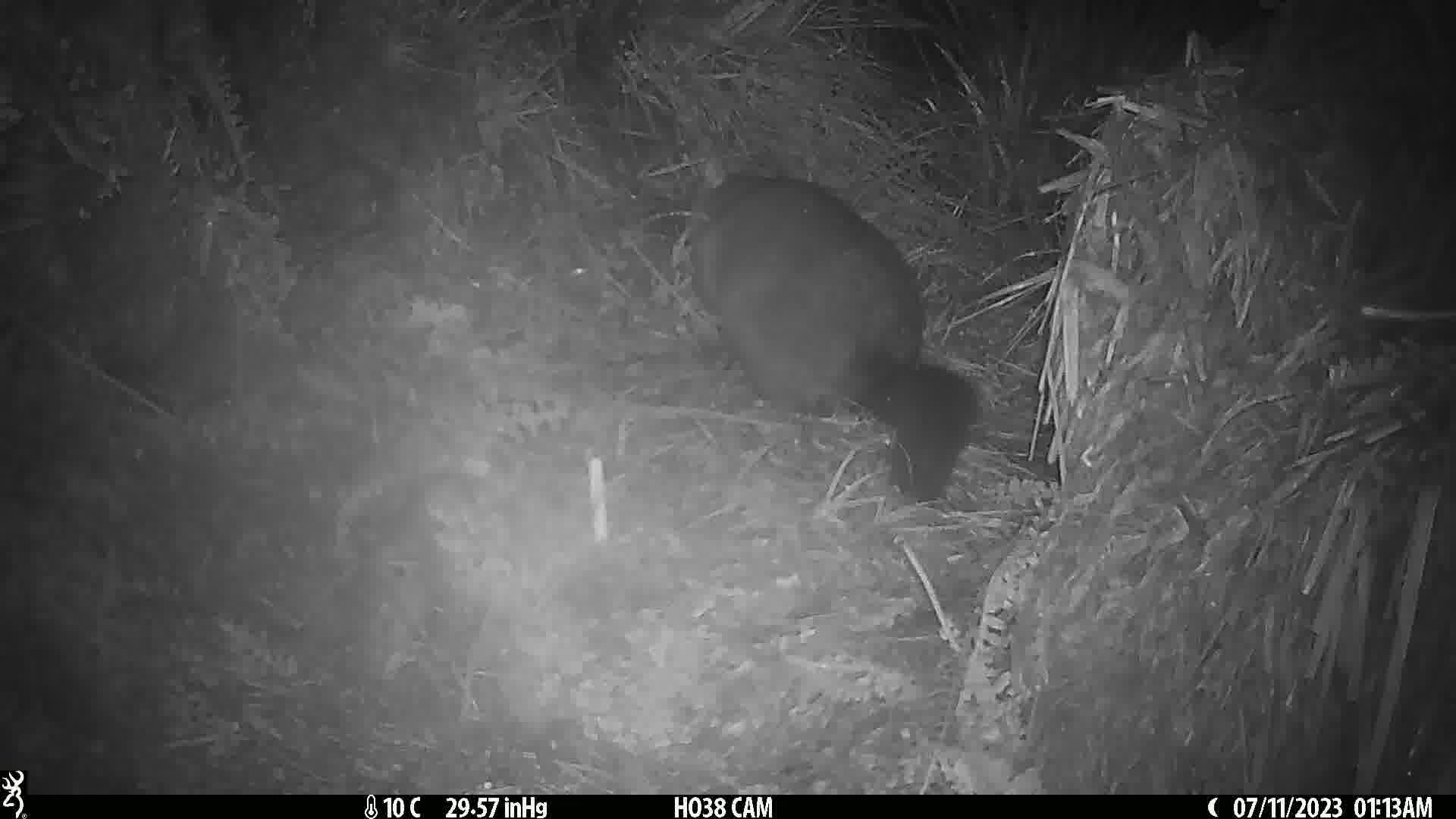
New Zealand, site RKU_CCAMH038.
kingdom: Animalia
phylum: Chordata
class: Mammalia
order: Diprotodontia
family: Phalangeridae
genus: Trichosurus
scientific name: Trichosurus vulpecula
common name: common brushtail possum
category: possum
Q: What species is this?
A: Possum (common brushtail possum) (Trichosurus vulpecula).